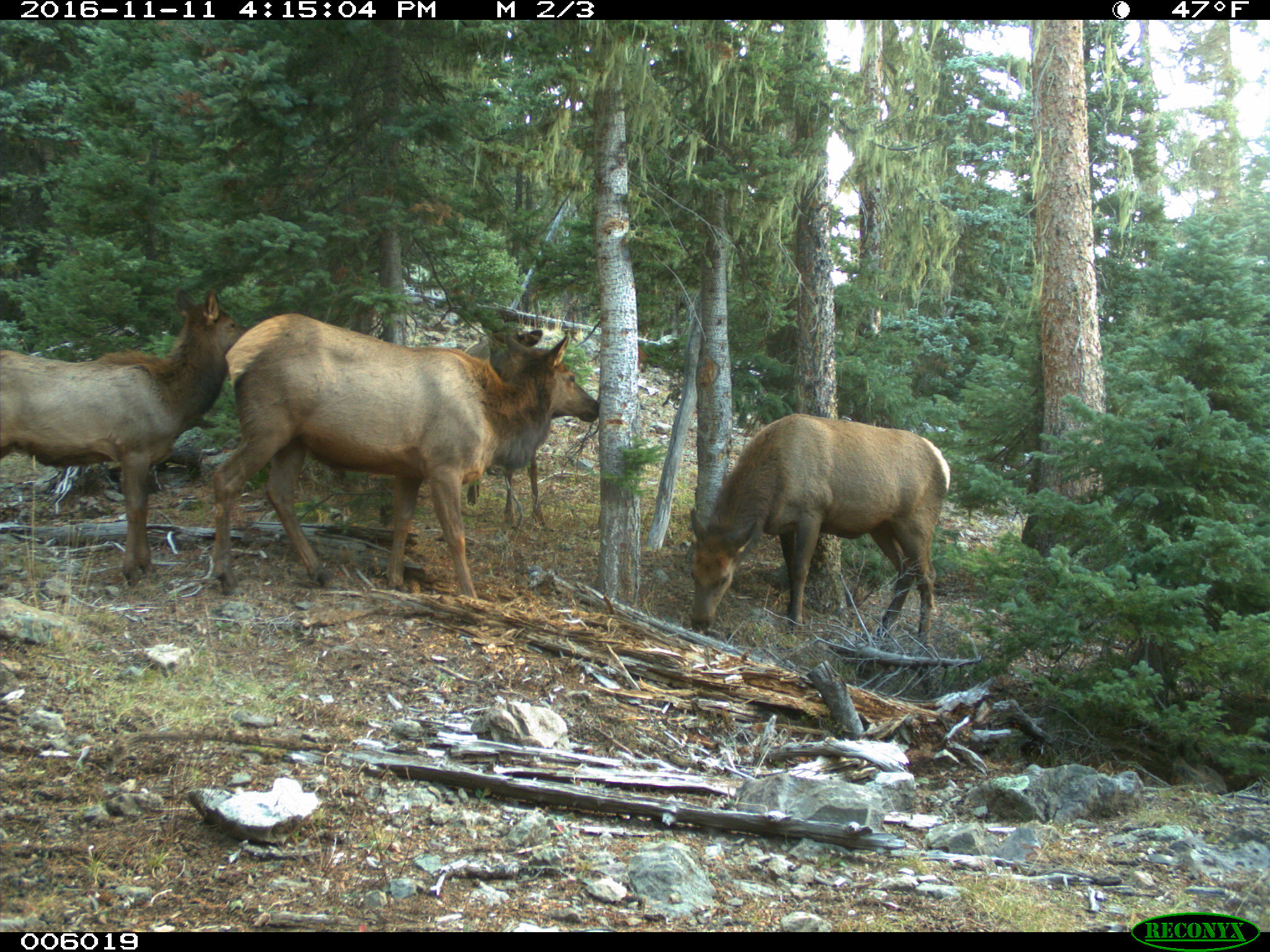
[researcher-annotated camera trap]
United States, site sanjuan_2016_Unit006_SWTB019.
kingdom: Animalia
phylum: Chordata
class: Mammalia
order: Artiodactyla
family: Cervidae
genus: Cervus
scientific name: Cervus elaphus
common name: red deer